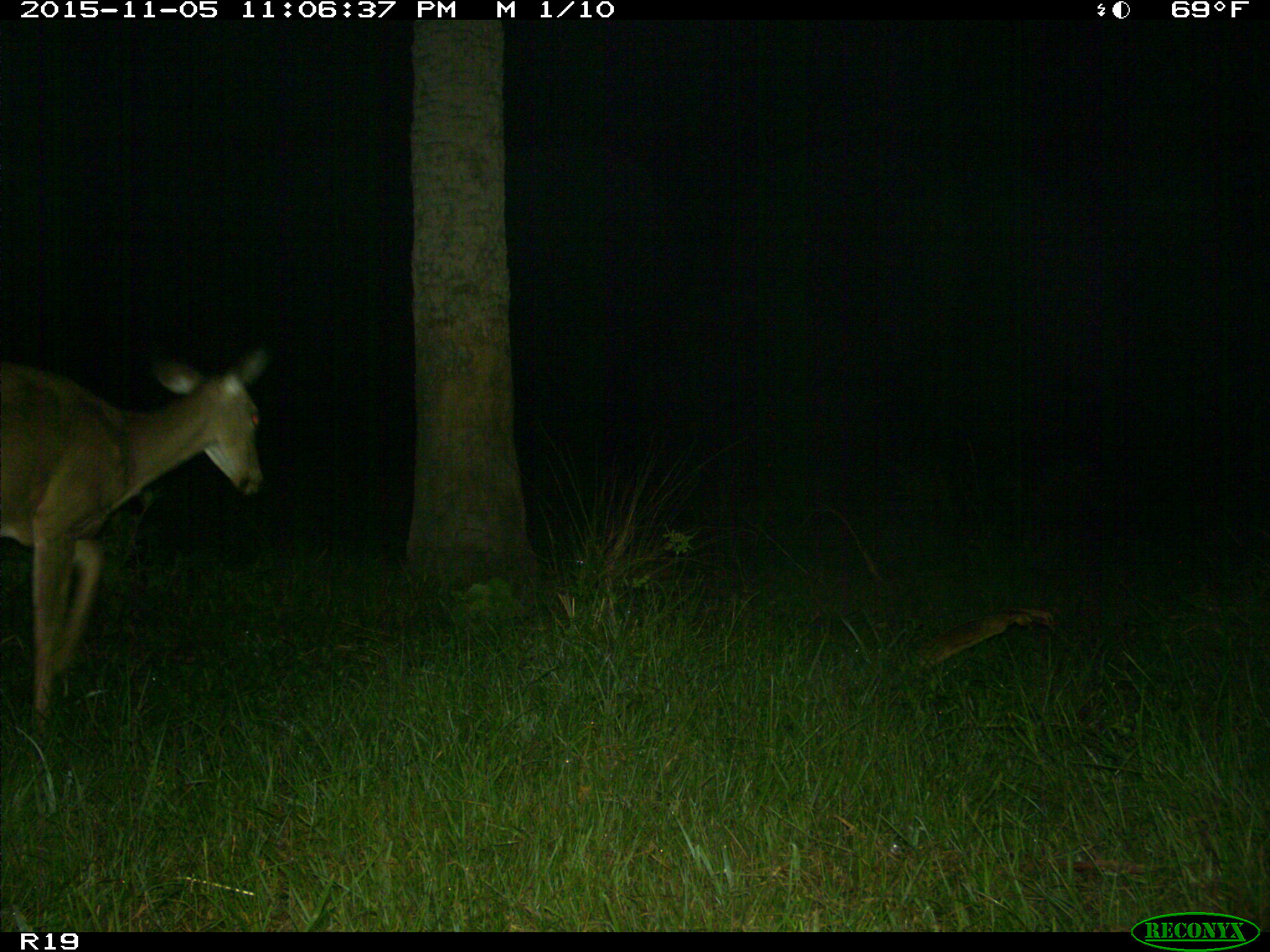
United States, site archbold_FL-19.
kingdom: Animalia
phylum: Chordata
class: Mammalia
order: Artiodactyla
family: Cervidae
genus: Odocoileus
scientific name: Odocoileus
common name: deer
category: unidentified deer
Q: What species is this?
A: Unidentified deer (deer) (Odocoileus).